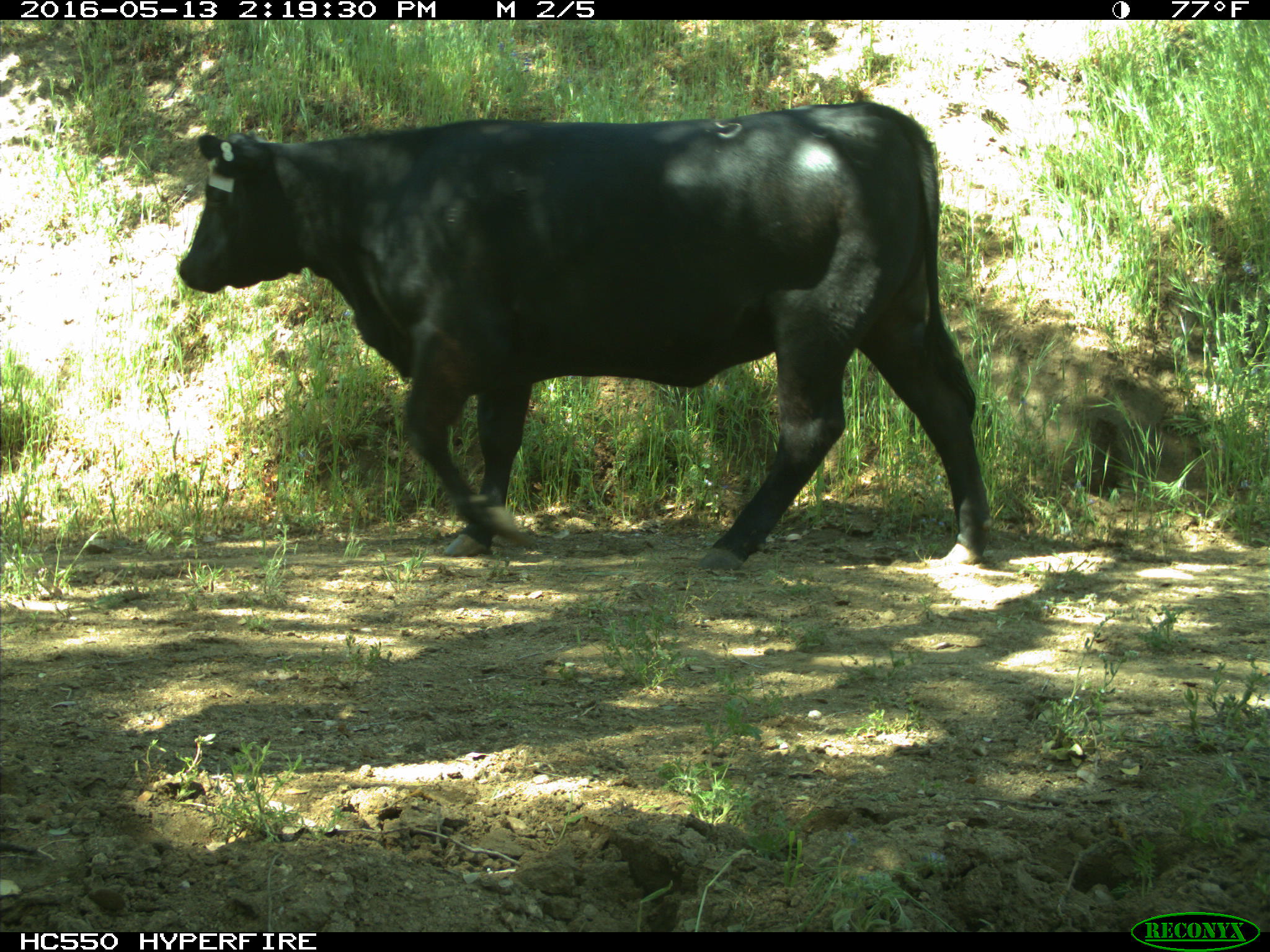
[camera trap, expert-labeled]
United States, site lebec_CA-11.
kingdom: Animalia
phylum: Chordata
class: Mammalia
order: Artiodactyla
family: Bovidae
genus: Bos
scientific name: Bos taurus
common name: domestic cow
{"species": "Bos taurus (domestic cow)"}